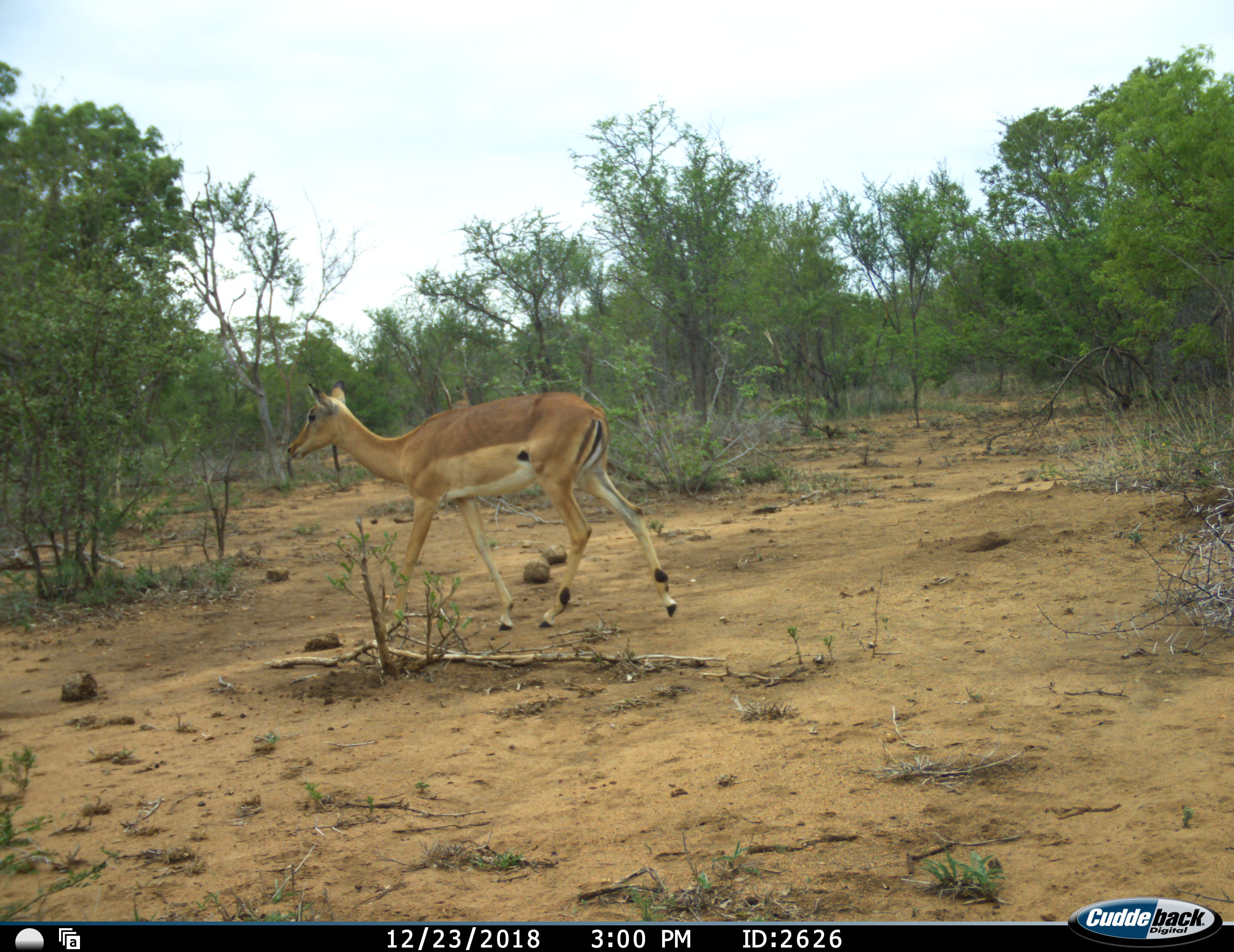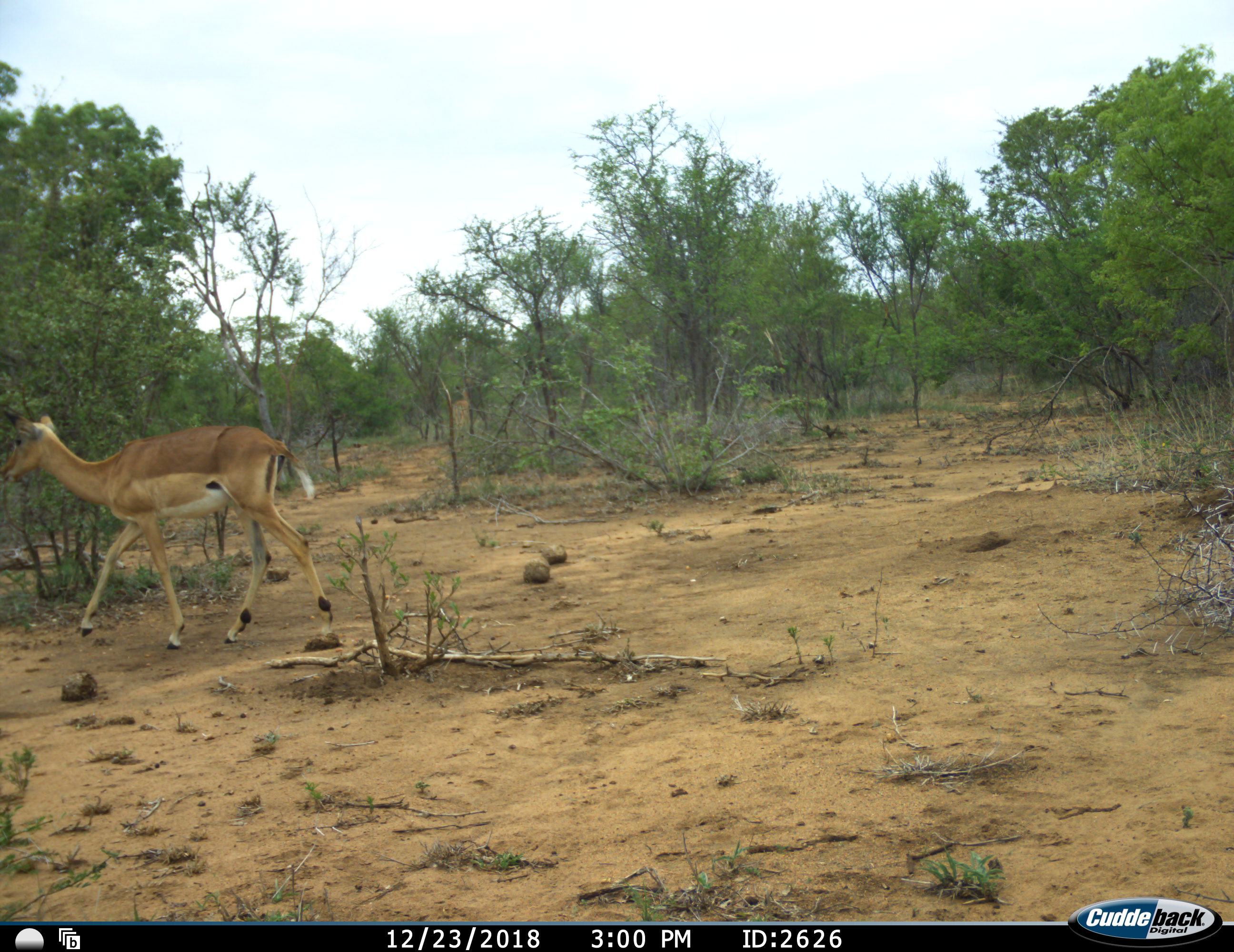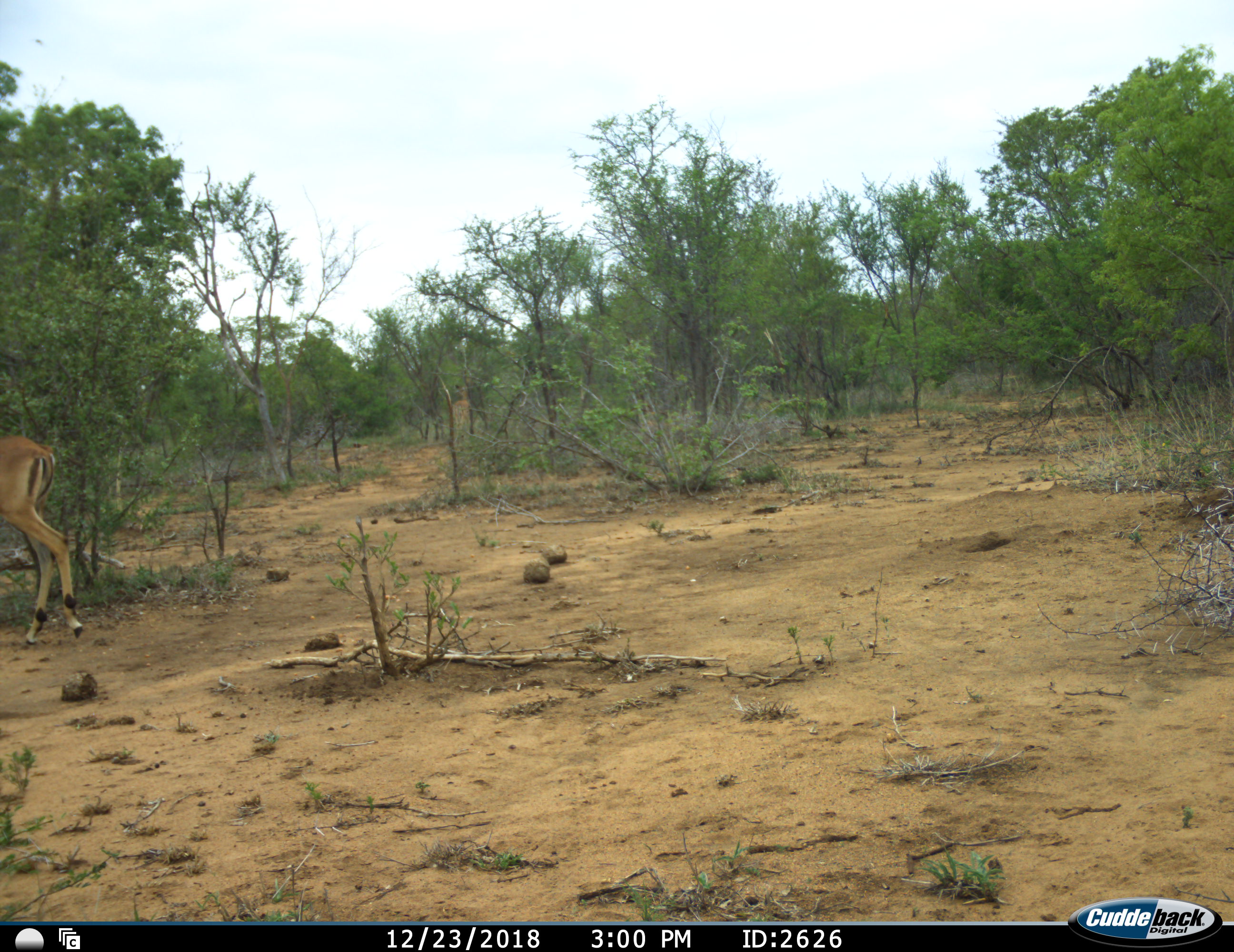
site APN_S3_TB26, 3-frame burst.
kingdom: Animalia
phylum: Chordata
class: Mammalia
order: Artiodactyla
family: Bovidae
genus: Aepyceros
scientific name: Aepyceros melampus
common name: impala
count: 1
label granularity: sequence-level